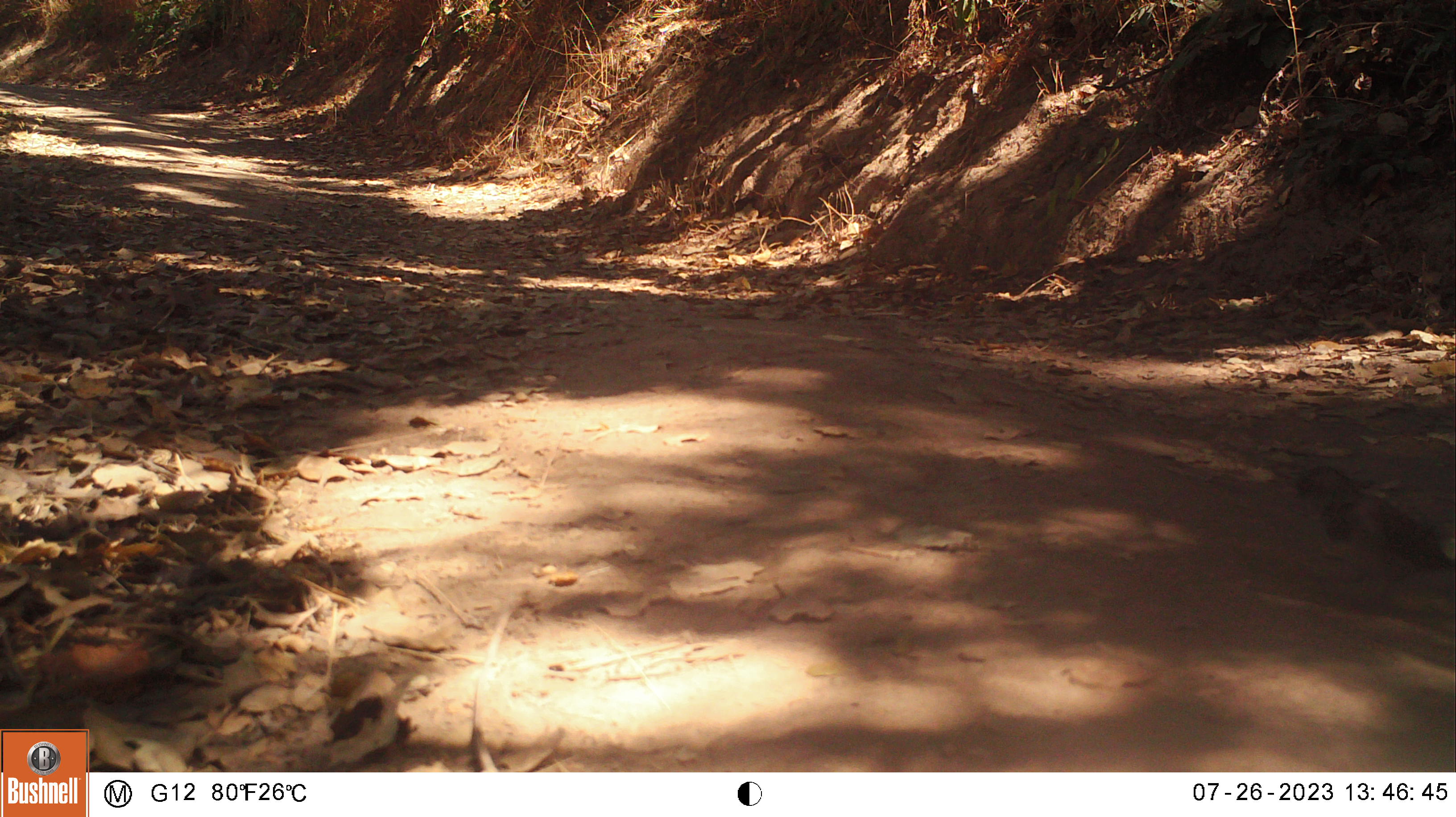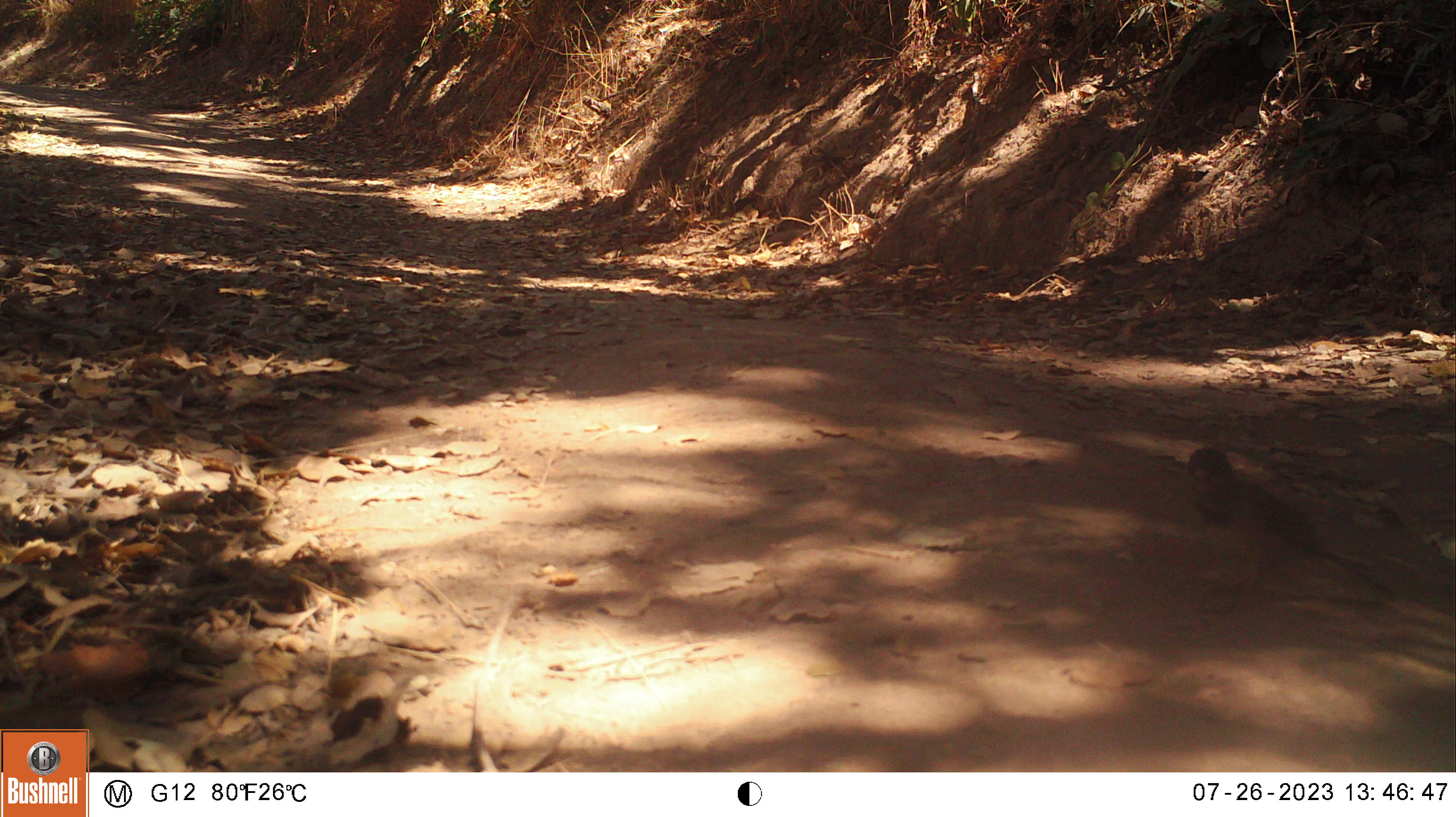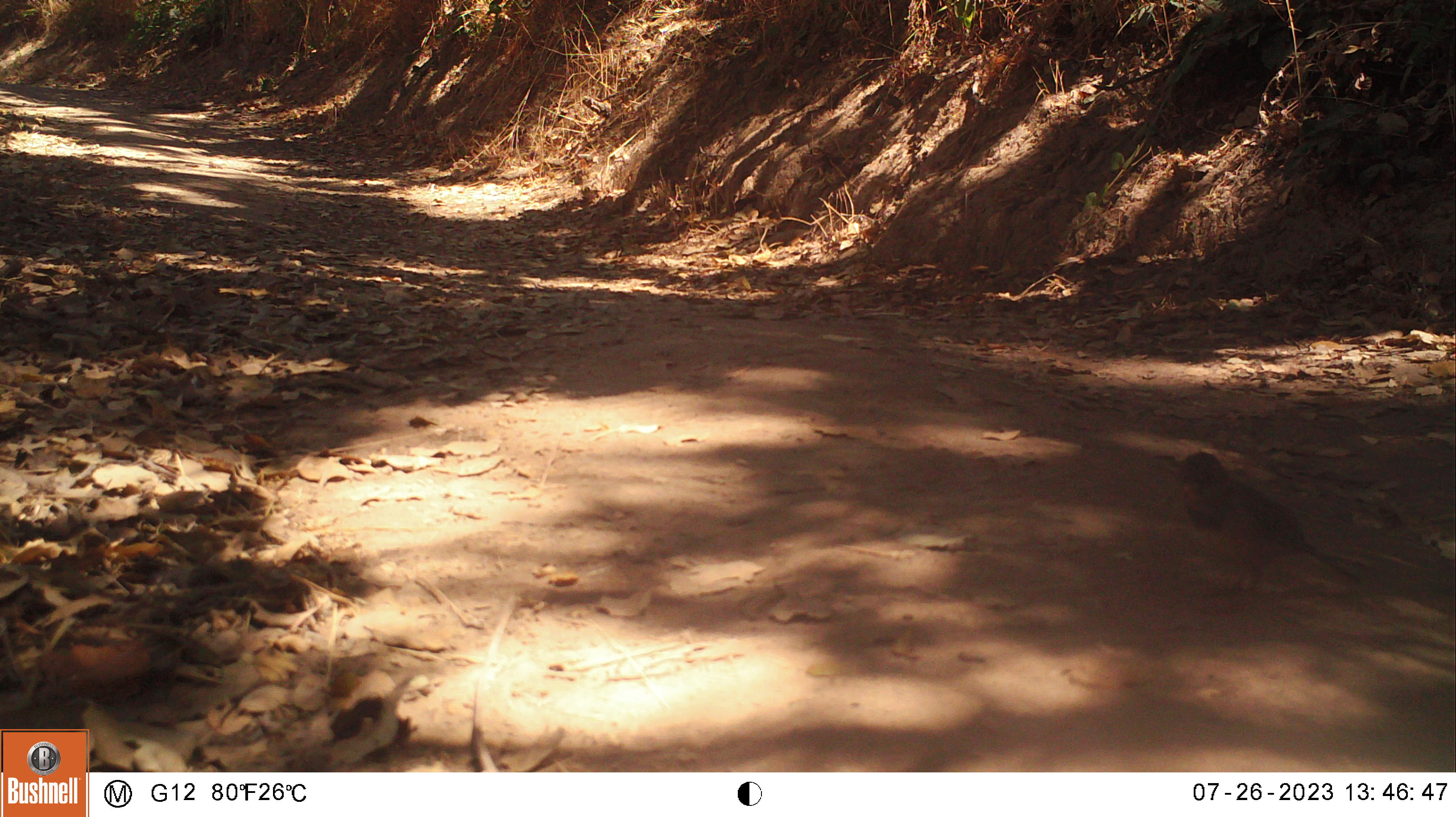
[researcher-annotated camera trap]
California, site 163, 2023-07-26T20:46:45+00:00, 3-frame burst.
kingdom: Animalia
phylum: Chordata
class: Aves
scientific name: Aves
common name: bird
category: unknown bird